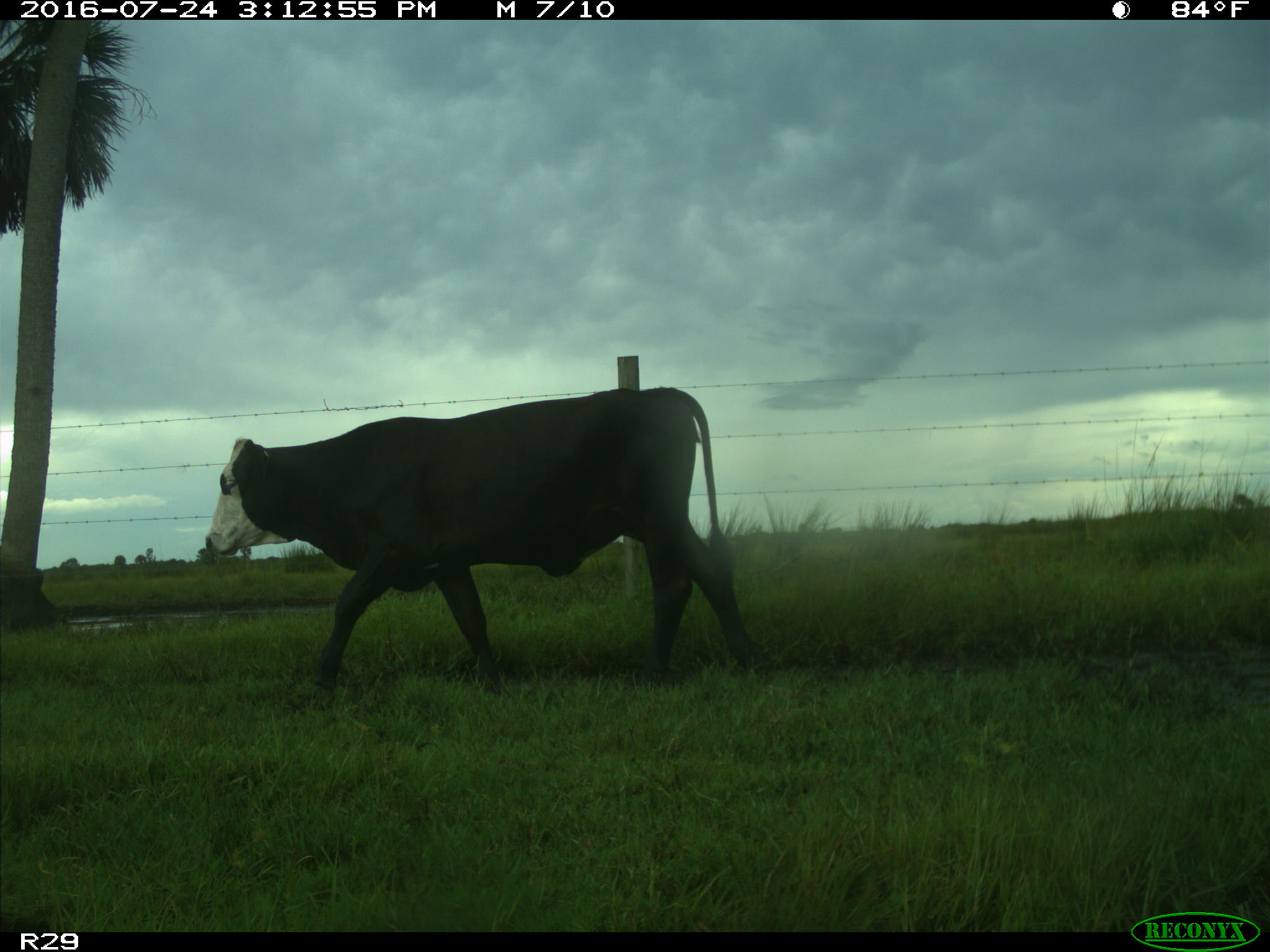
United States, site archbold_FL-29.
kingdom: Animalia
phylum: Chordata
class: Mammalia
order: Artiodactyla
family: Bovidae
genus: Bos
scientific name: Bos taurus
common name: domestic cow